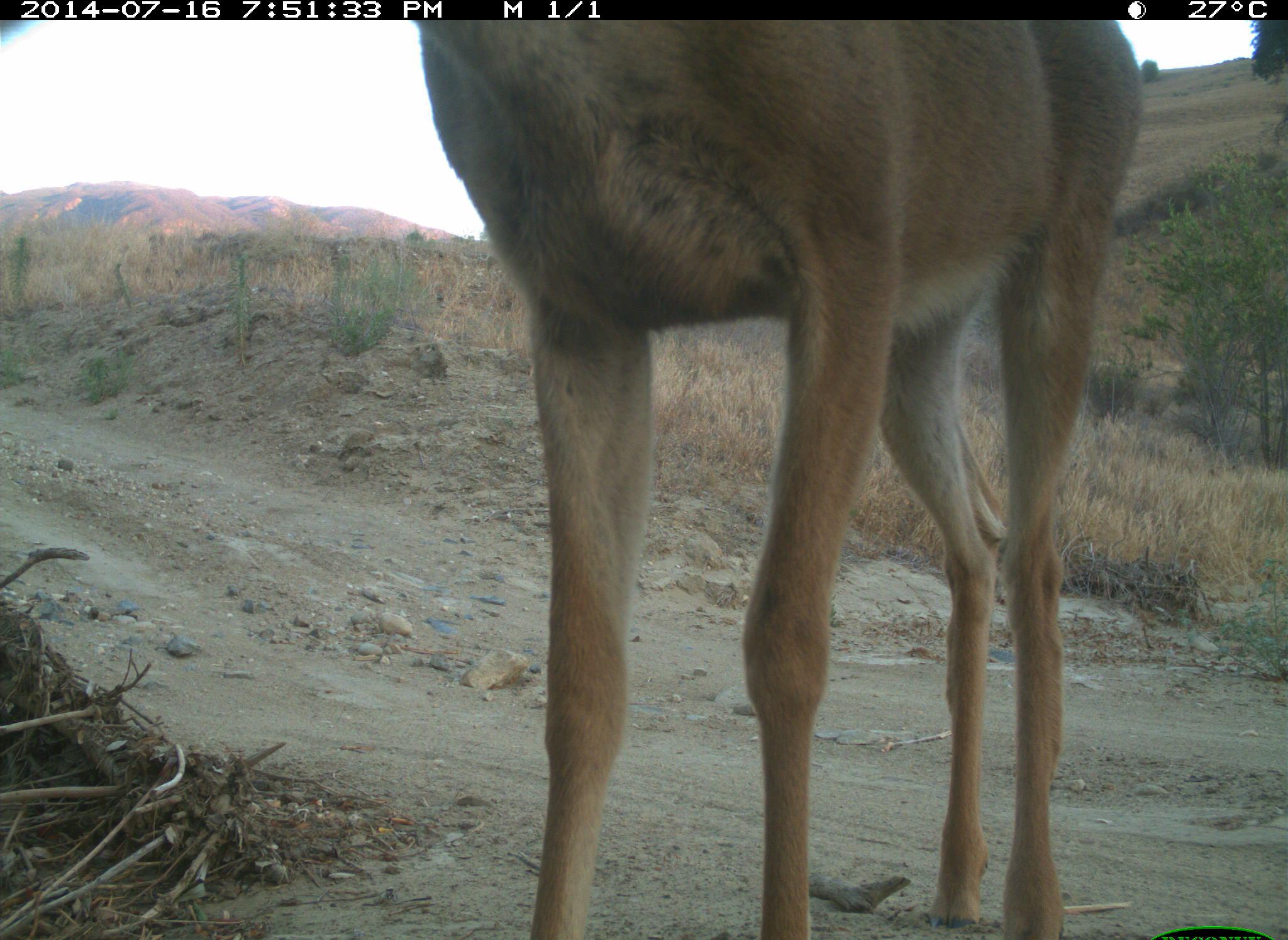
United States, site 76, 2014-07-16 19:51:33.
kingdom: Animalia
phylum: Chordata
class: Mammalia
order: Artiodactyla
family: Cervidae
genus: Odocoileus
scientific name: Odocoileus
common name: deer